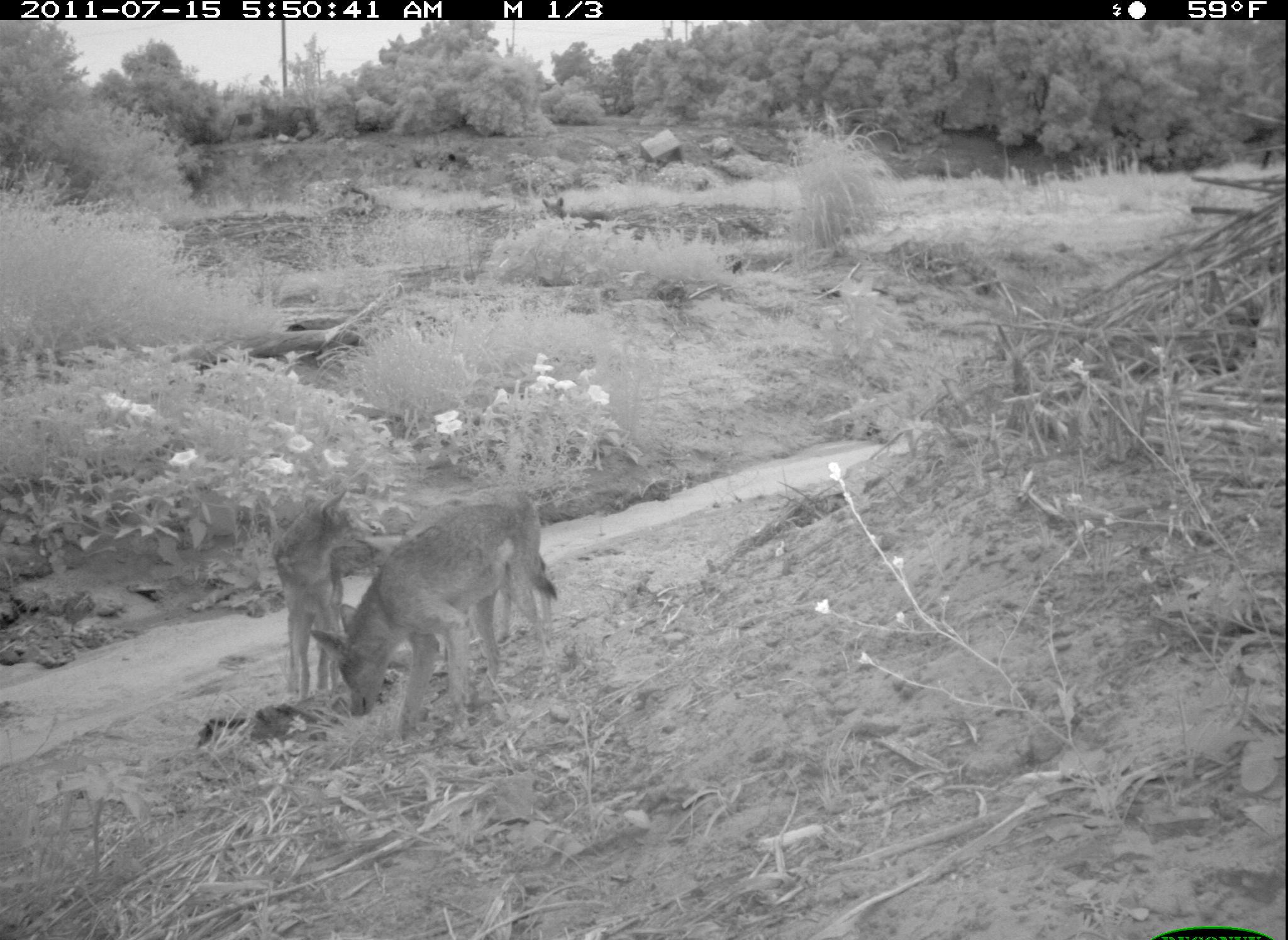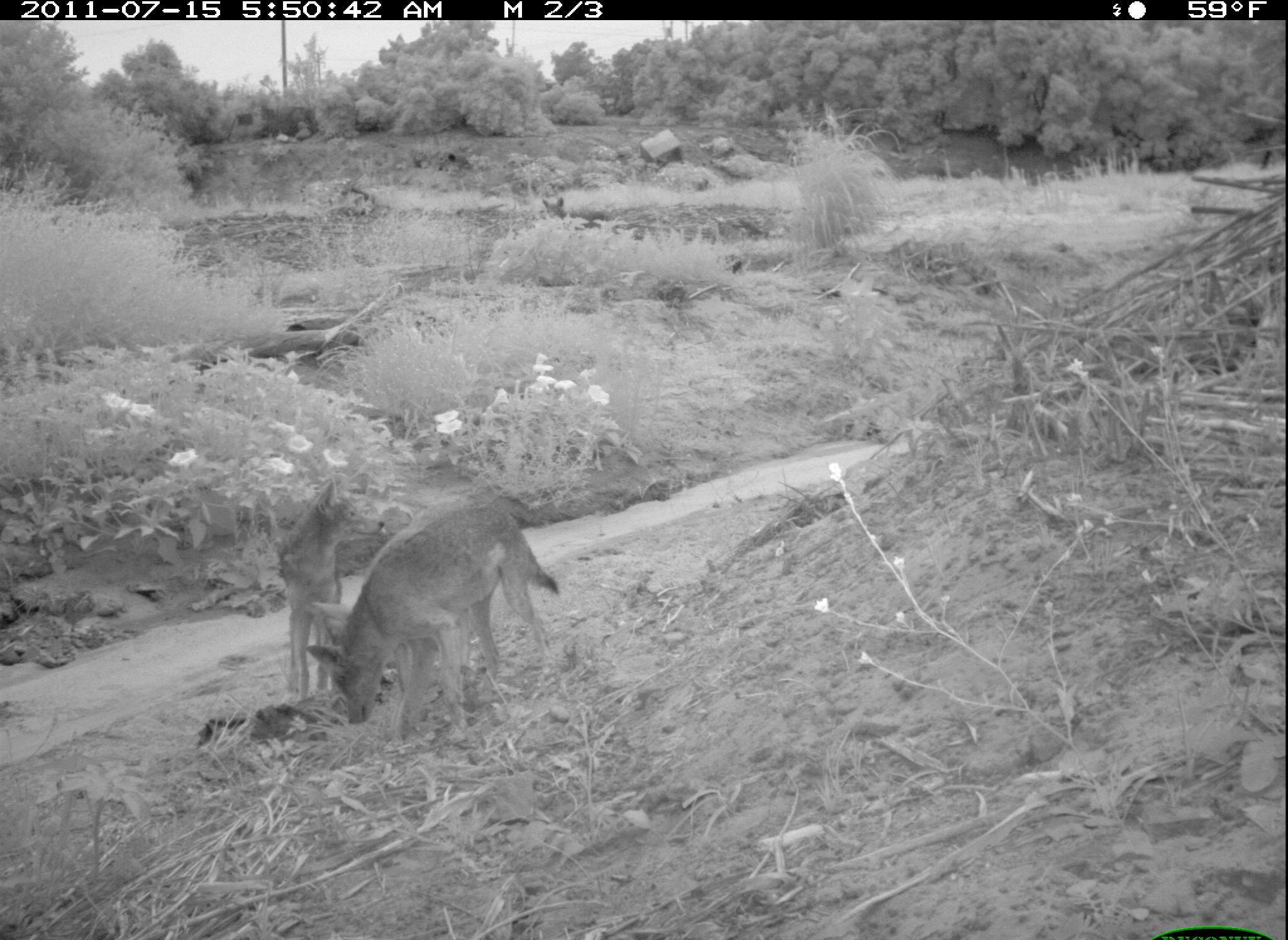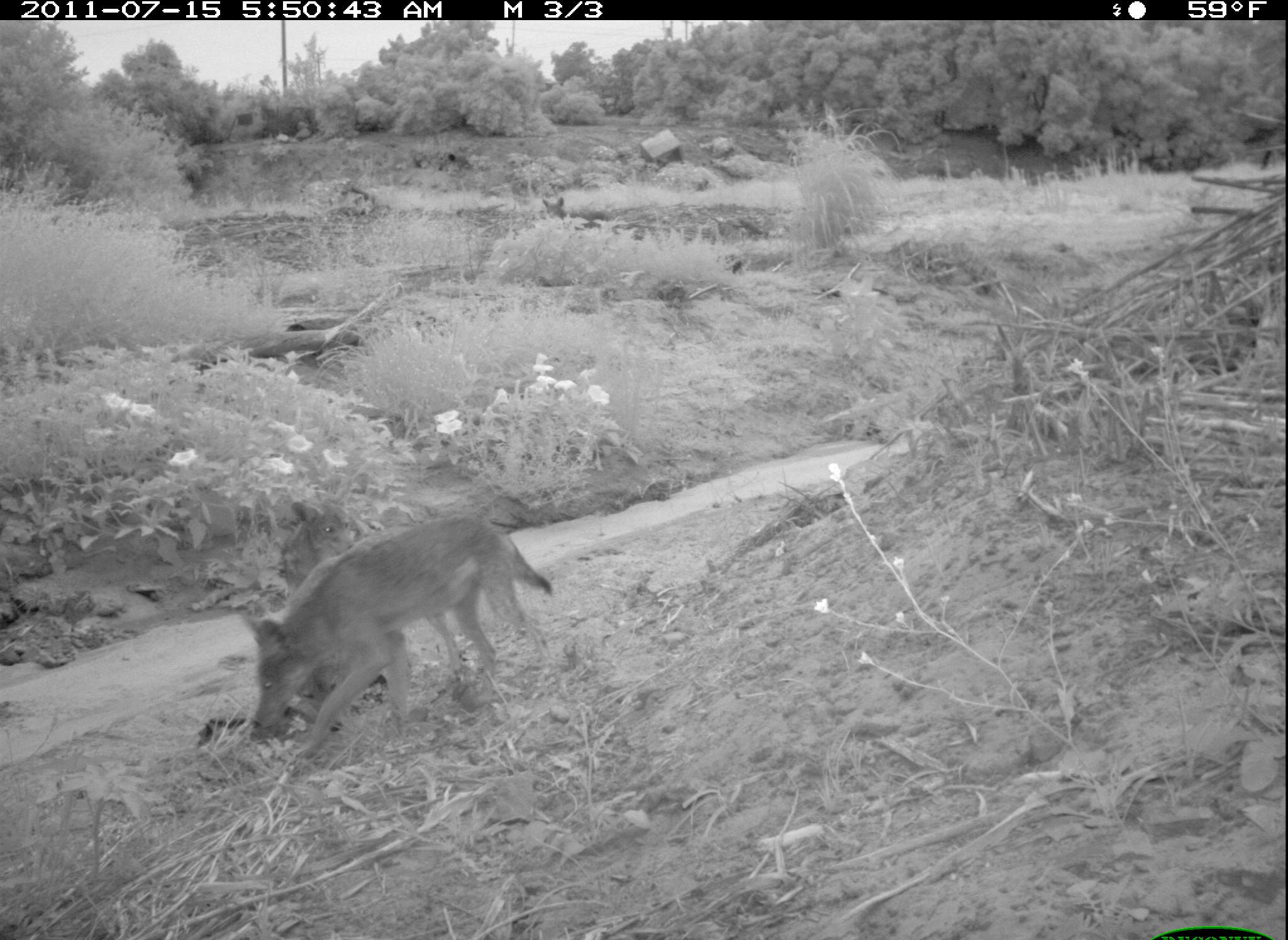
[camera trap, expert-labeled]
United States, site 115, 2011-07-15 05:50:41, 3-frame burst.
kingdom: Animalia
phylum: Chordata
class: Mammalia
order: Carnivora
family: Canidae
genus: Canis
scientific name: Canis latrans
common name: coyote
Coyote (Canis latrans).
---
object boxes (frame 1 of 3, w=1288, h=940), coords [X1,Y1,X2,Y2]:
coyote: [304,478,564,743]; [242,485,354,699]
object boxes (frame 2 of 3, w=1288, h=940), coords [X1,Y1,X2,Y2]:
coyote: [306,501,563,742]; [260,479,360,717]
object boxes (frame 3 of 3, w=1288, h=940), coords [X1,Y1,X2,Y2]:
coyote: [247,506,564,764]; [270,496,378,607]; [539,197,618,234]